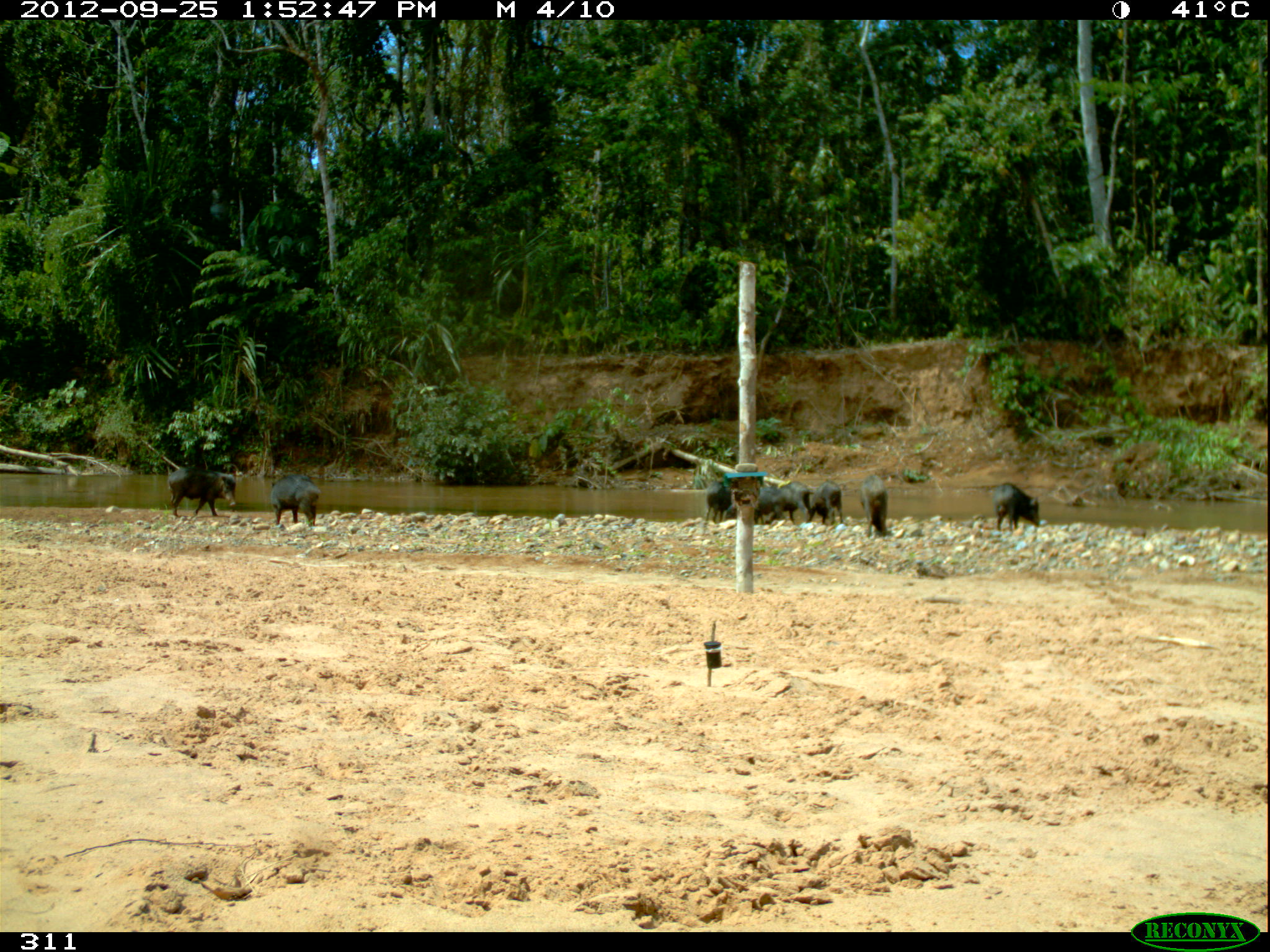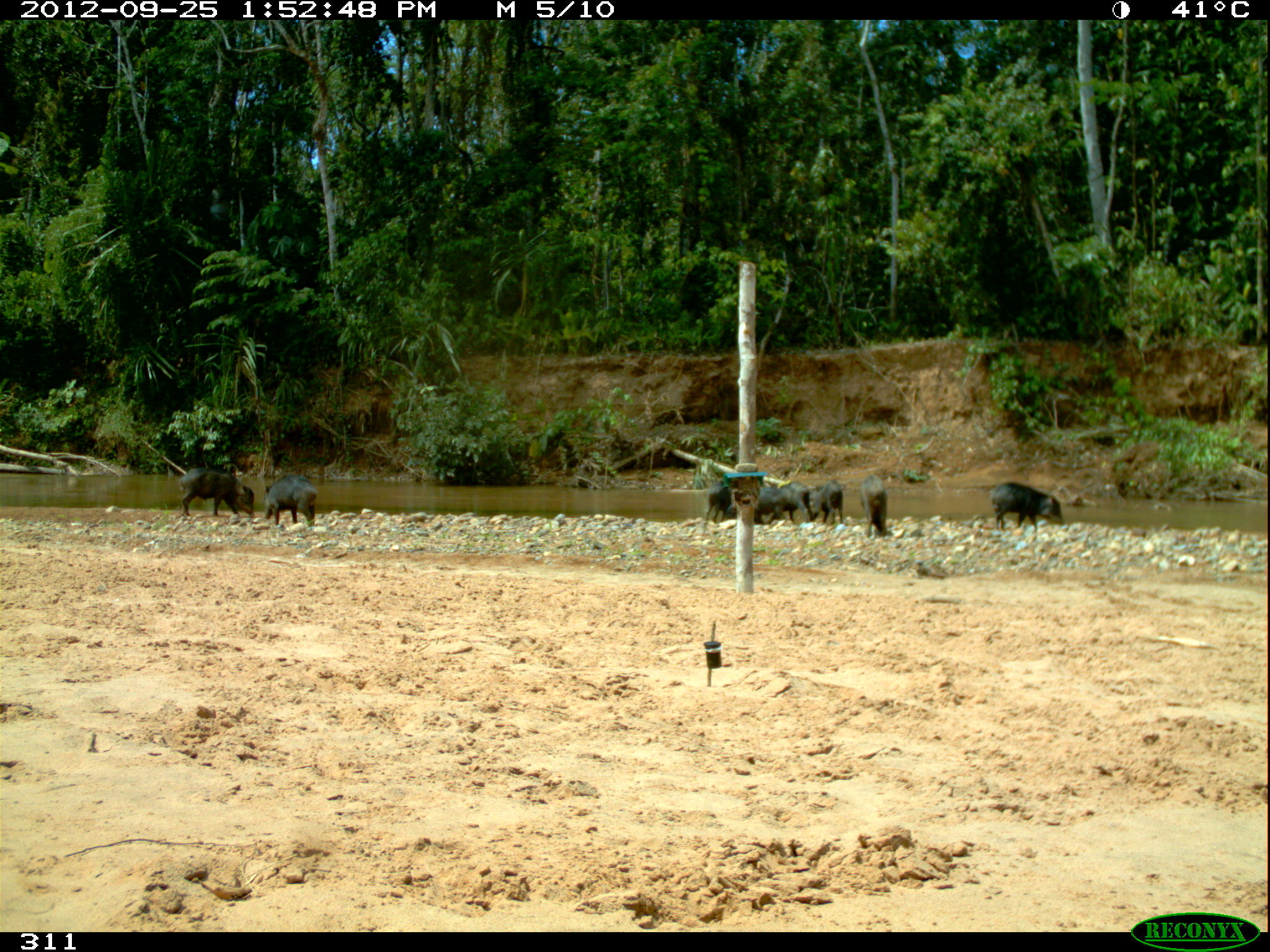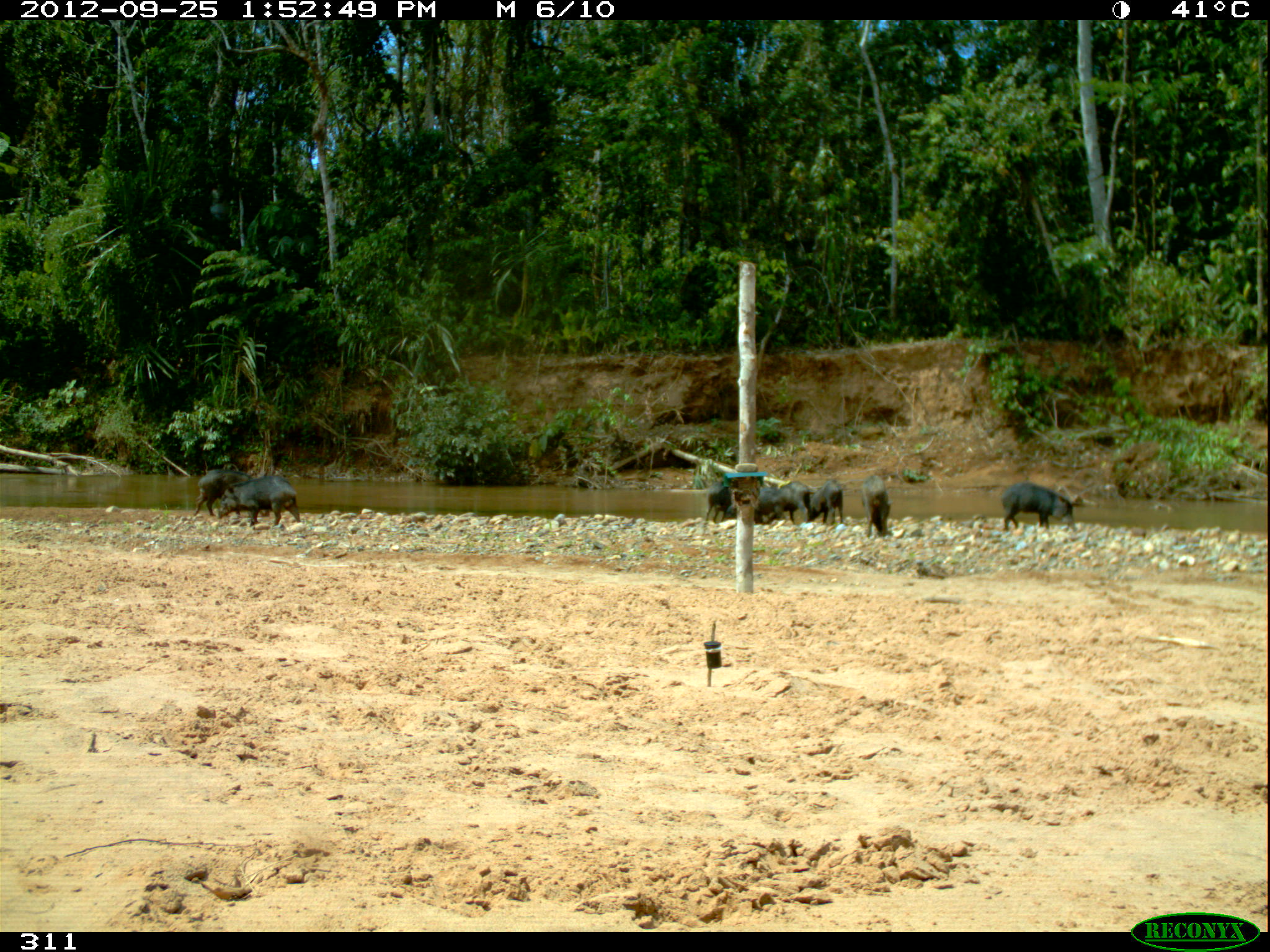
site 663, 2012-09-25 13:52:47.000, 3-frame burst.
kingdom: Animalia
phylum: Chordata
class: Mammalia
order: Artiodactyla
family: Tayassuidae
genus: Tayassu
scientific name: Tayassu pecari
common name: white-lipped peccary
Tayassu pecari (white-lipped peccary).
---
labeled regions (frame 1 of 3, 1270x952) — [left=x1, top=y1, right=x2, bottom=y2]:
tayassu pecari: [left=165, top=465, right=239, bottom=515]; [left=267, top=472, right=321, bottom=528]; [left=991, top=481, right=1044, bottom=531]; [left=724, top=483, right=784, bottom=524]; [left=855, top=472, right=890, bottom=537]; [left=764, top=480, right=812, bottom=524]; [left=699, top=477, right=738, bottom=527]; [left=808, top=479, right=843, bottom=525]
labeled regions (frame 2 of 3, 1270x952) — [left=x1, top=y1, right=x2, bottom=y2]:
tayassu pecari: [left=178, top=465, right=256, bottom=518]; [left=989, top=482, right=1063, bottom=534]; [left=262, top=472, right=318, bottom=526]; [left=857, top=474, right=888, bottom=536]; [left=807, top=481, right=845, bottom=527]; [left=701, top=480, right=734, bottom=525]; [left=776, top=482, right=811, bottom=523]; [left=752, top=485, right=785, bottom=525]